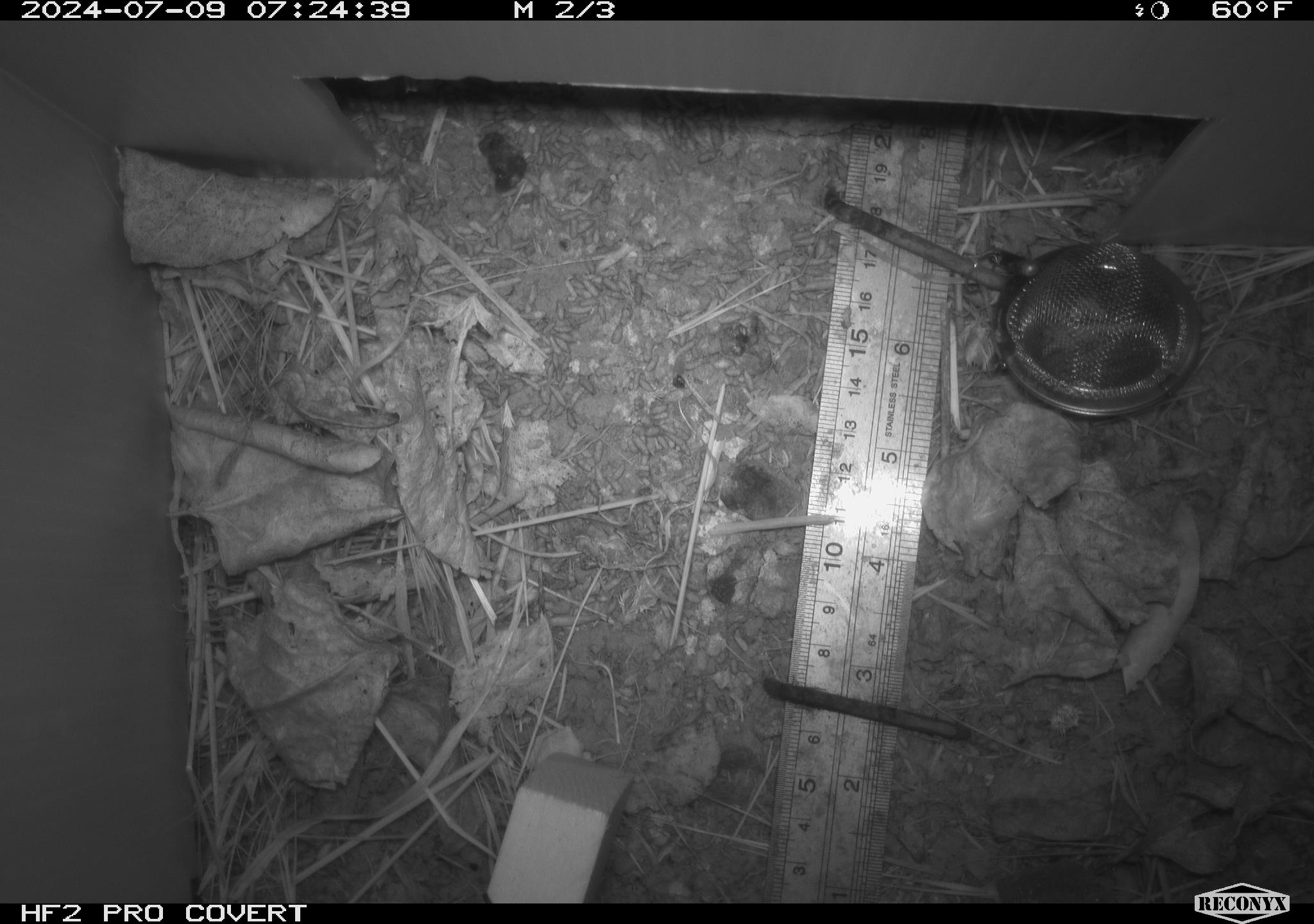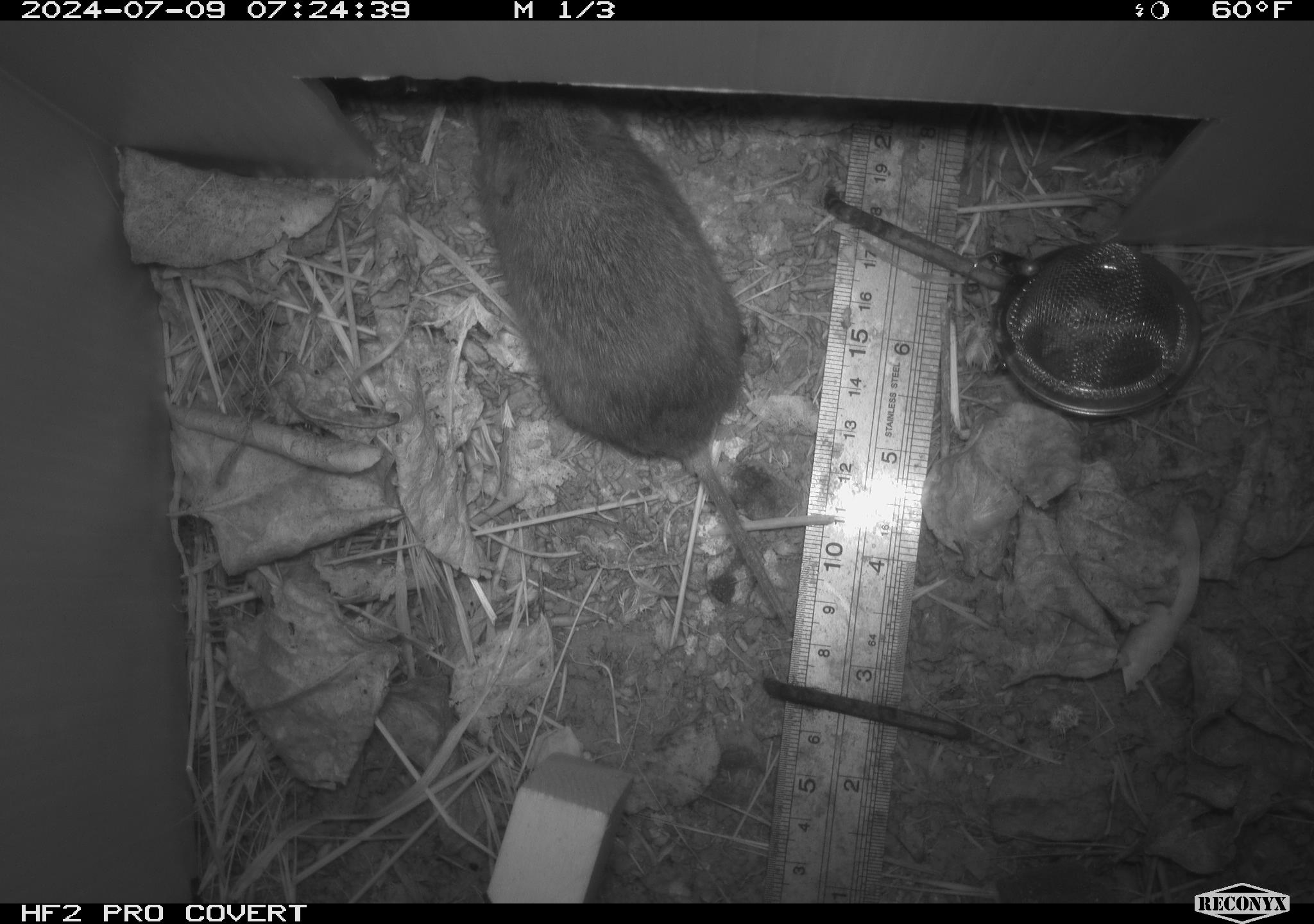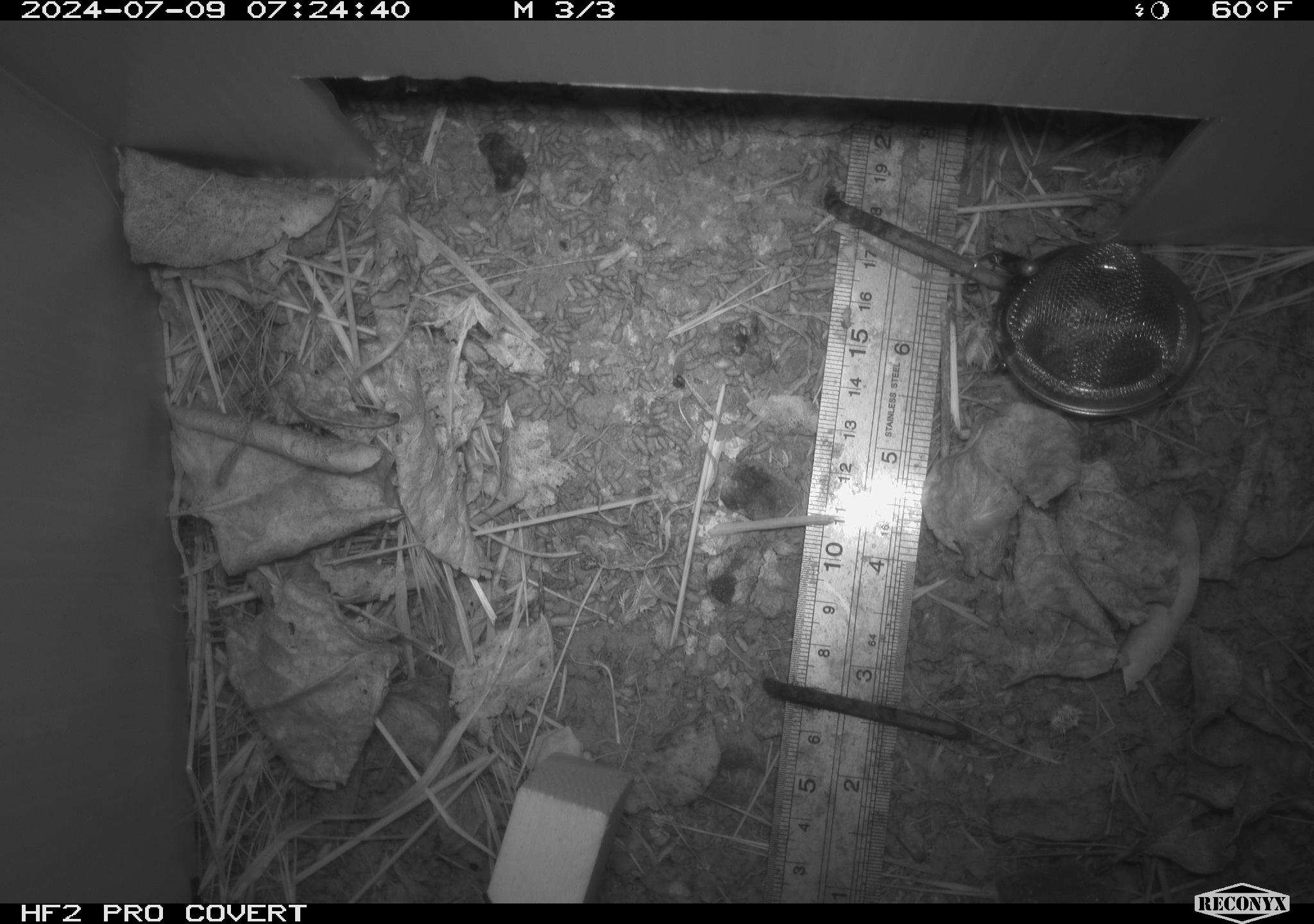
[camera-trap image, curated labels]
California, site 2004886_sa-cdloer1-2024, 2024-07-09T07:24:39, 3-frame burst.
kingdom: Animalia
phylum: Chordata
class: Mammalia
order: Rodentia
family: Cricetidae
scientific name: Arvicolinae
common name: voles, lemmings, and muskrats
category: arvicolinae subfamily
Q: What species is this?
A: Arvicolinae subfamily (voles, lemmings, and muskrats) (Arvicolinae).